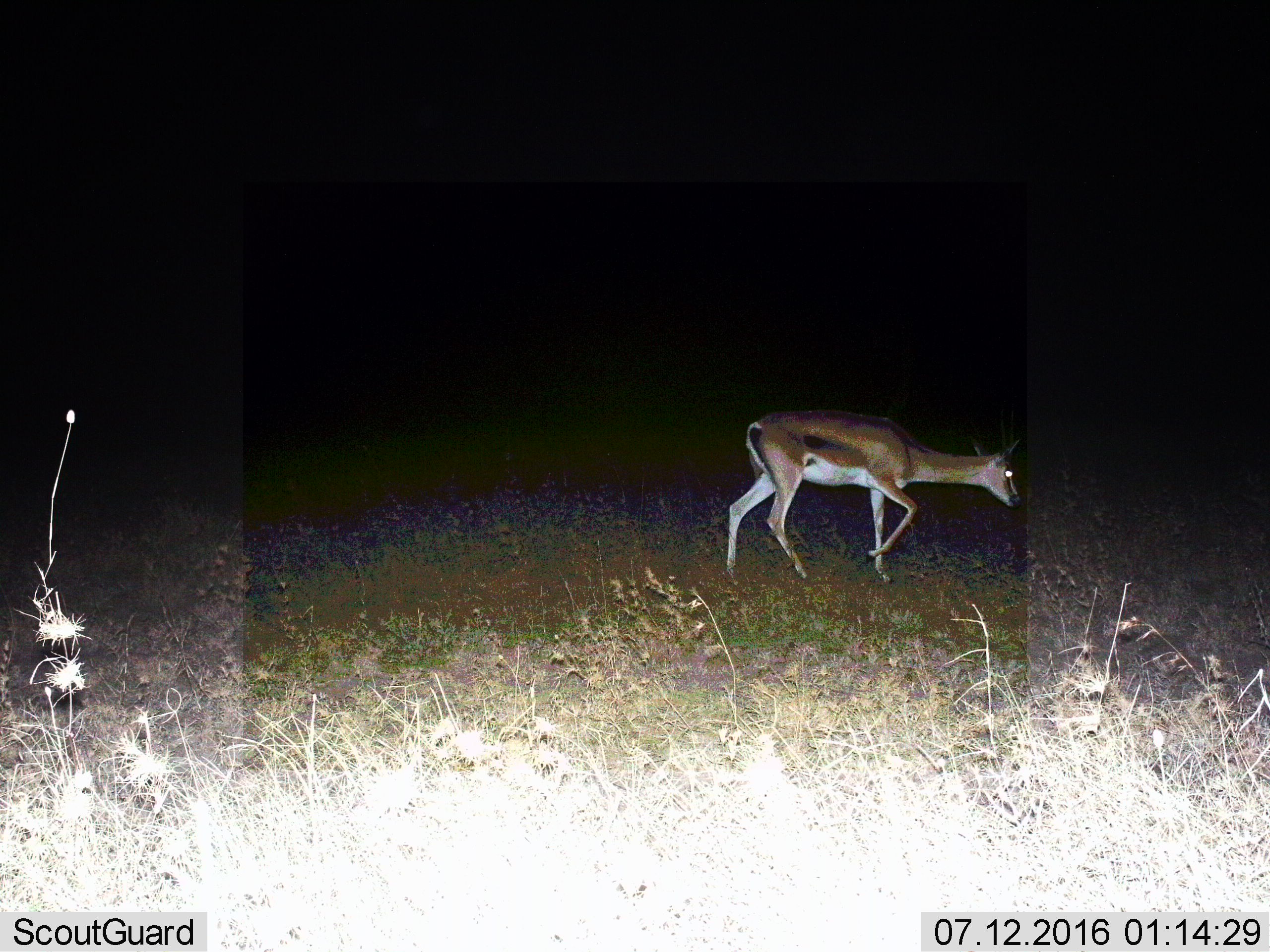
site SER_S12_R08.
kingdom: Animalia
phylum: Chordata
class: Mammalia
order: Artiodactyla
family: Bovidae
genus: Nanger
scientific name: Nanger granti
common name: grant's gazelle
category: gazellegrants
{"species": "gazellegrants (grant's gazelle) (Nanger granti)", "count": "1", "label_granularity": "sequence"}